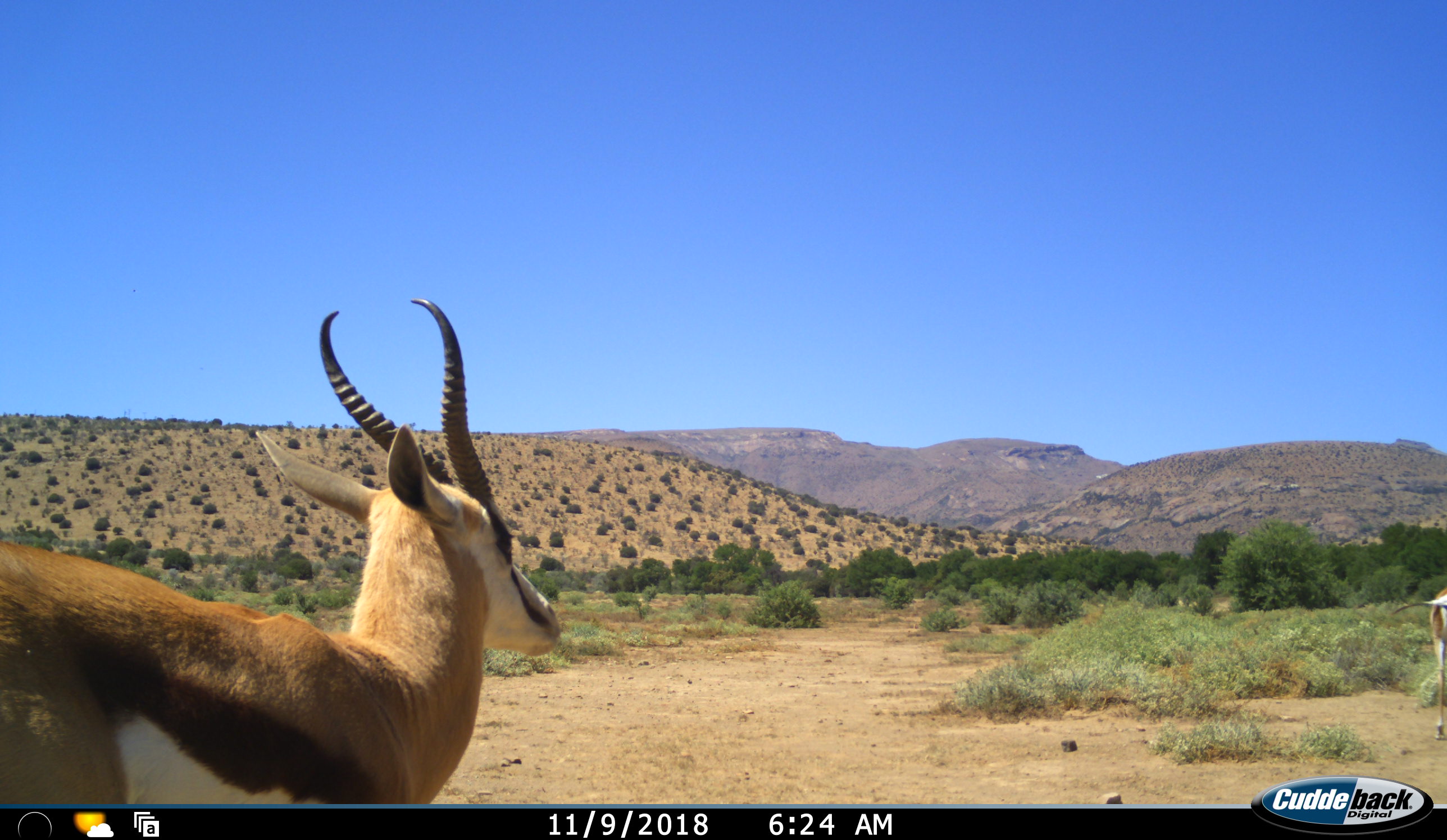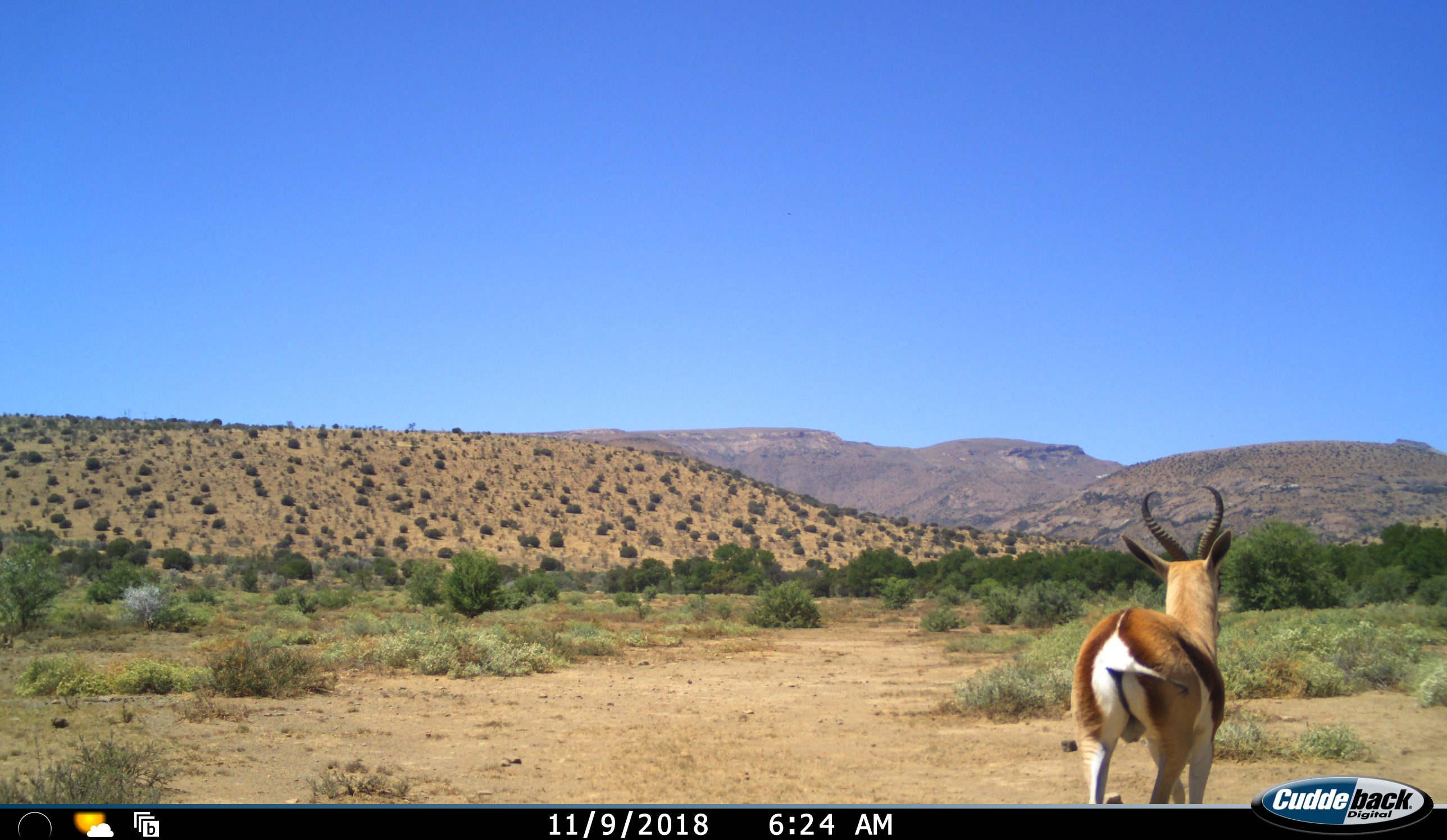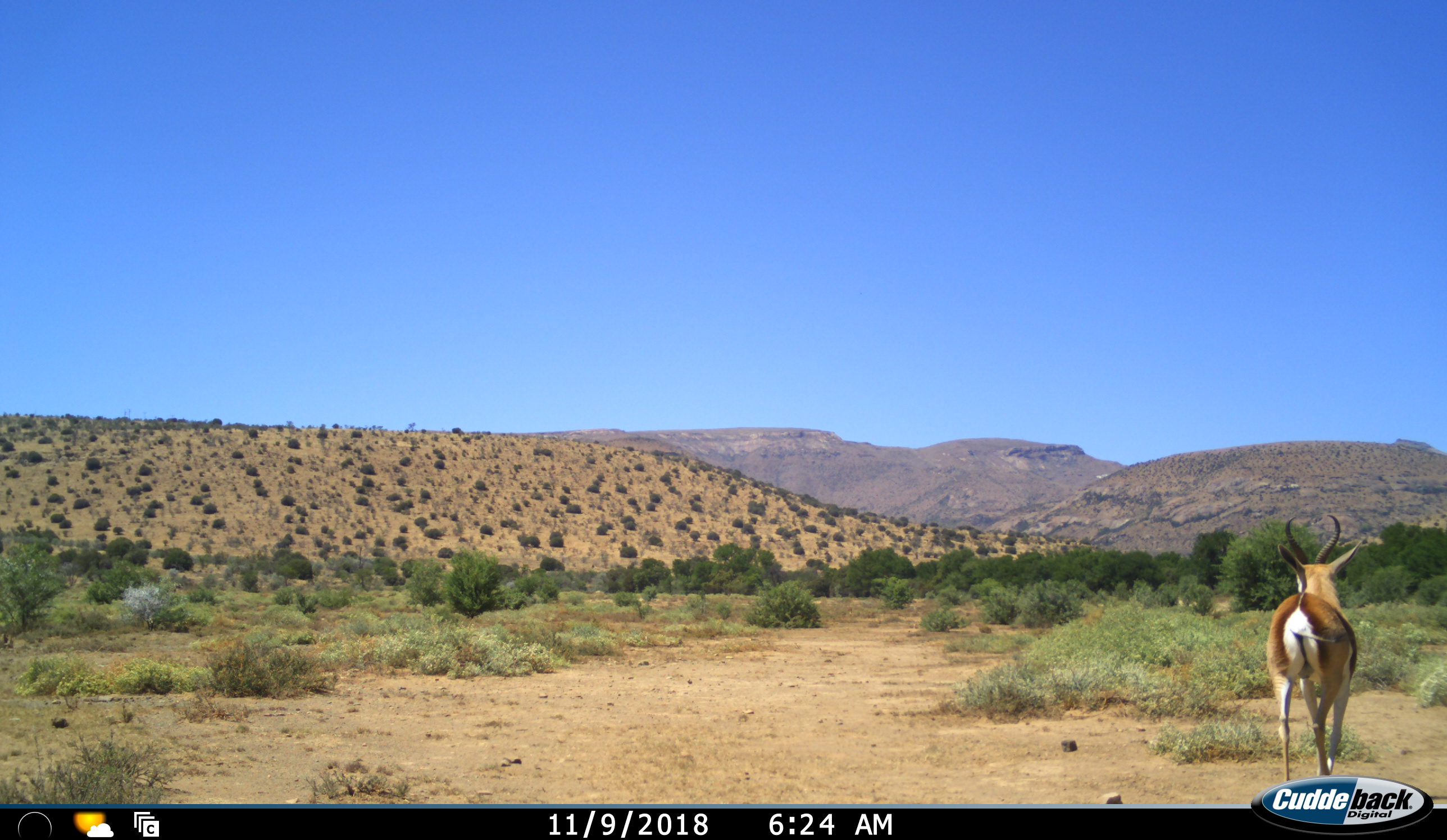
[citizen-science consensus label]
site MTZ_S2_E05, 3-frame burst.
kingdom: Animalia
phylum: Chordata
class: Mammalia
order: Artiodactyla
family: Bovidae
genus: Antidorcas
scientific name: Antidorcas marsupialis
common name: springbok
Springbok (Antidorcas marsupialis), count 2. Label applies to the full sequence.